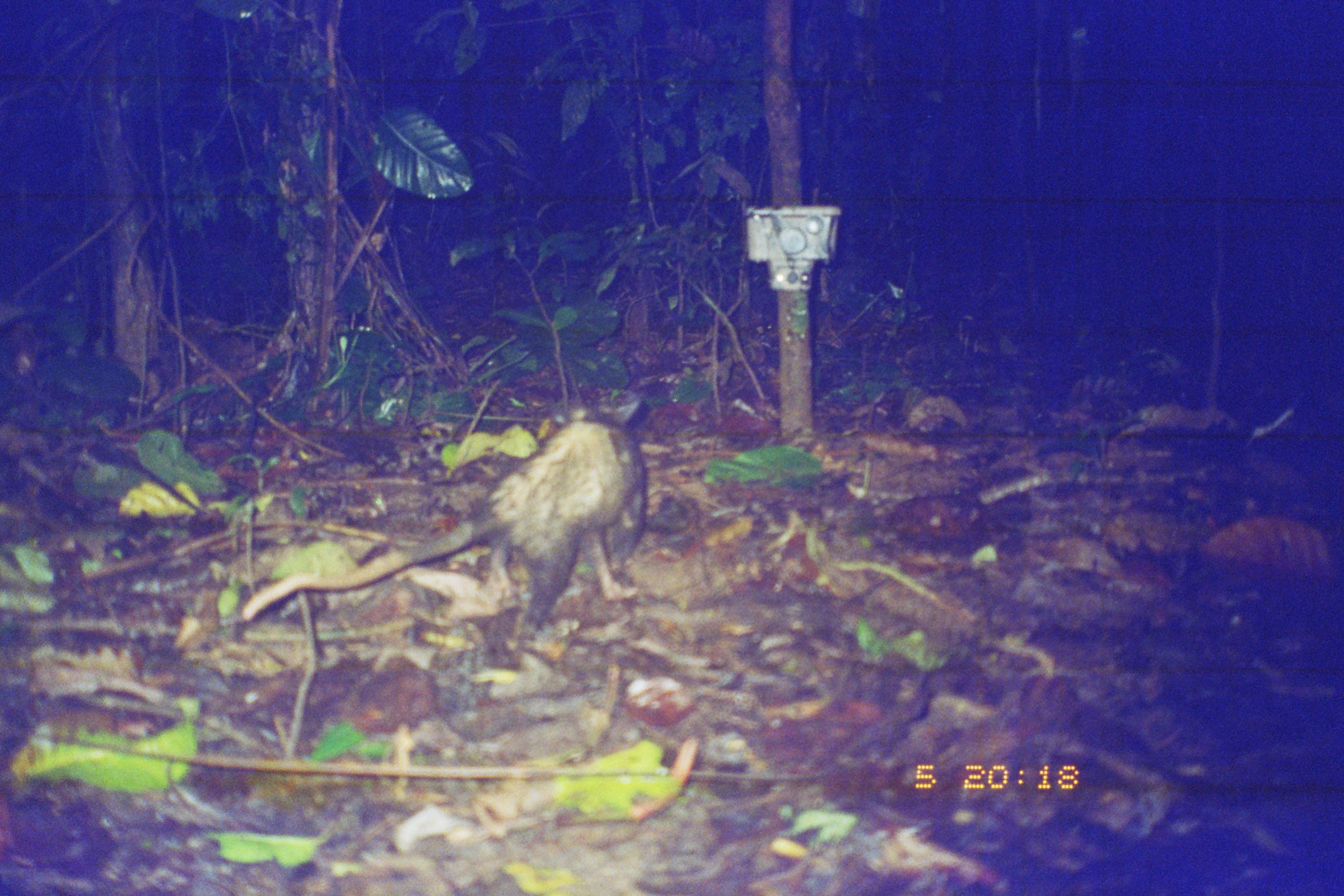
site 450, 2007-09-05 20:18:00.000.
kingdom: Animalia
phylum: Chordata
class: Mammalia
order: Didelphimorphia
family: Didelphidae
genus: Didelphis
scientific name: Didelphis marsupialis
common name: southern opossum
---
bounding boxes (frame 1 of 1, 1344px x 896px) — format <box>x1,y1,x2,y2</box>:
didelphis marsupialis: <box>236,394,652,638</box>